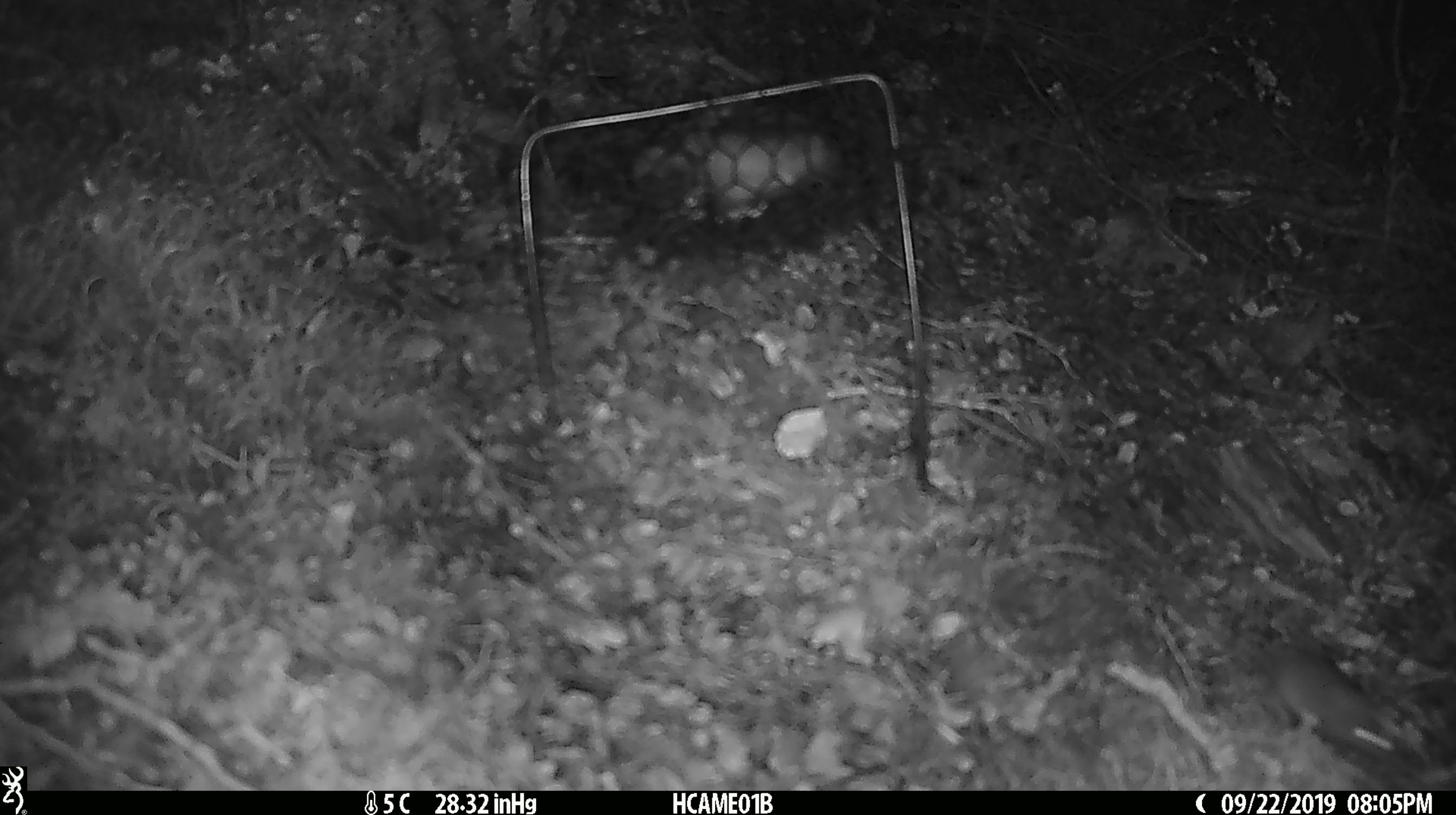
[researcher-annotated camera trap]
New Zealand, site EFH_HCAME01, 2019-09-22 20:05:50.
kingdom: Animalia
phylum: Chordata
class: Mammalia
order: Rodentia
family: Muridae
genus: Mus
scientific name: Mus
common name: mouse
Mouse (Mus).